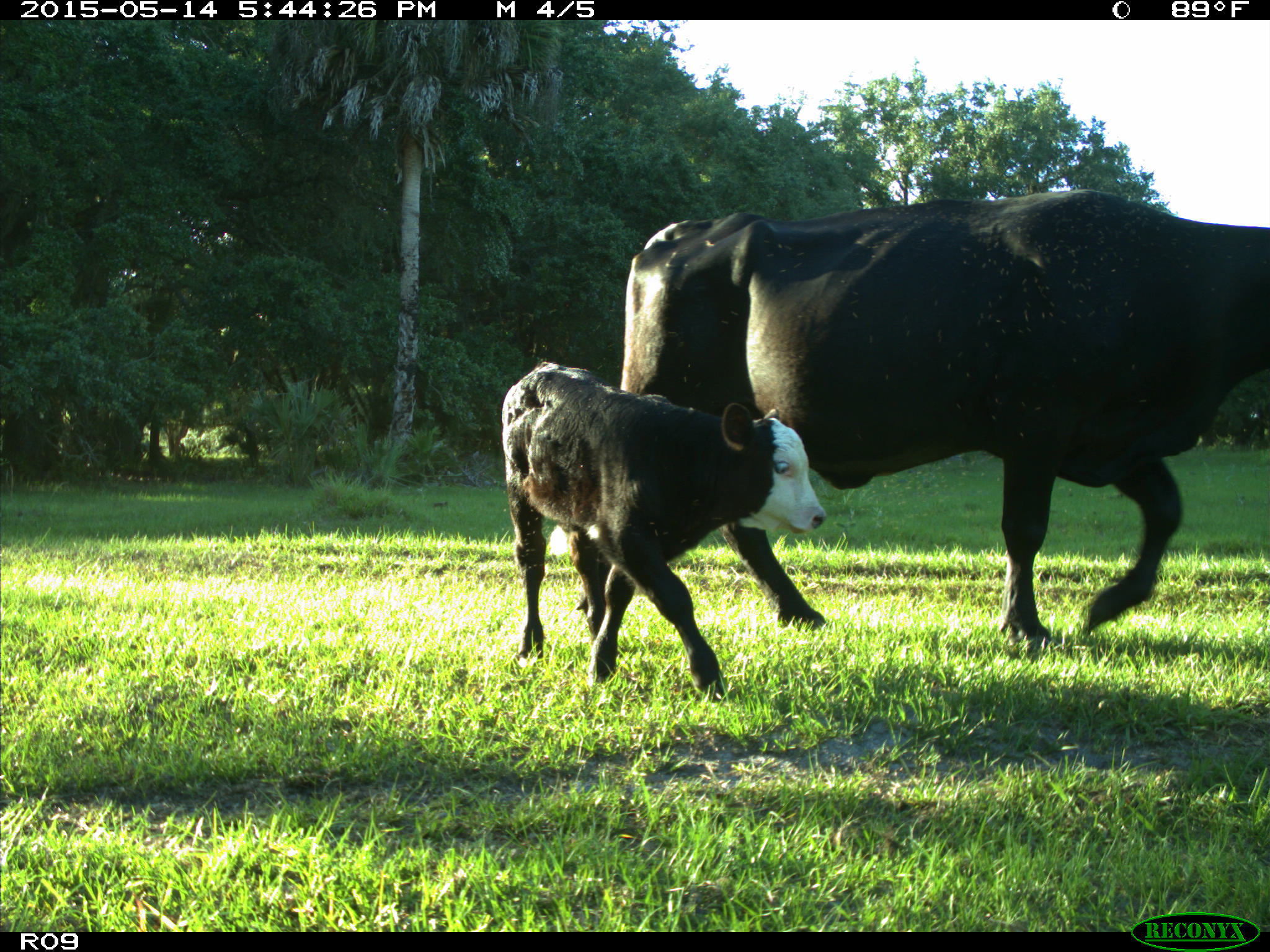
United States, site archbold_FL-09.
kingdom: Animalia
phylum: Chordata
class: Mammalia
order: Artiodactyla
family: Bovidae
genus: Bos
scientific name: Bos taurus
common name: domestic cow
Bos taurus (domestic cow).